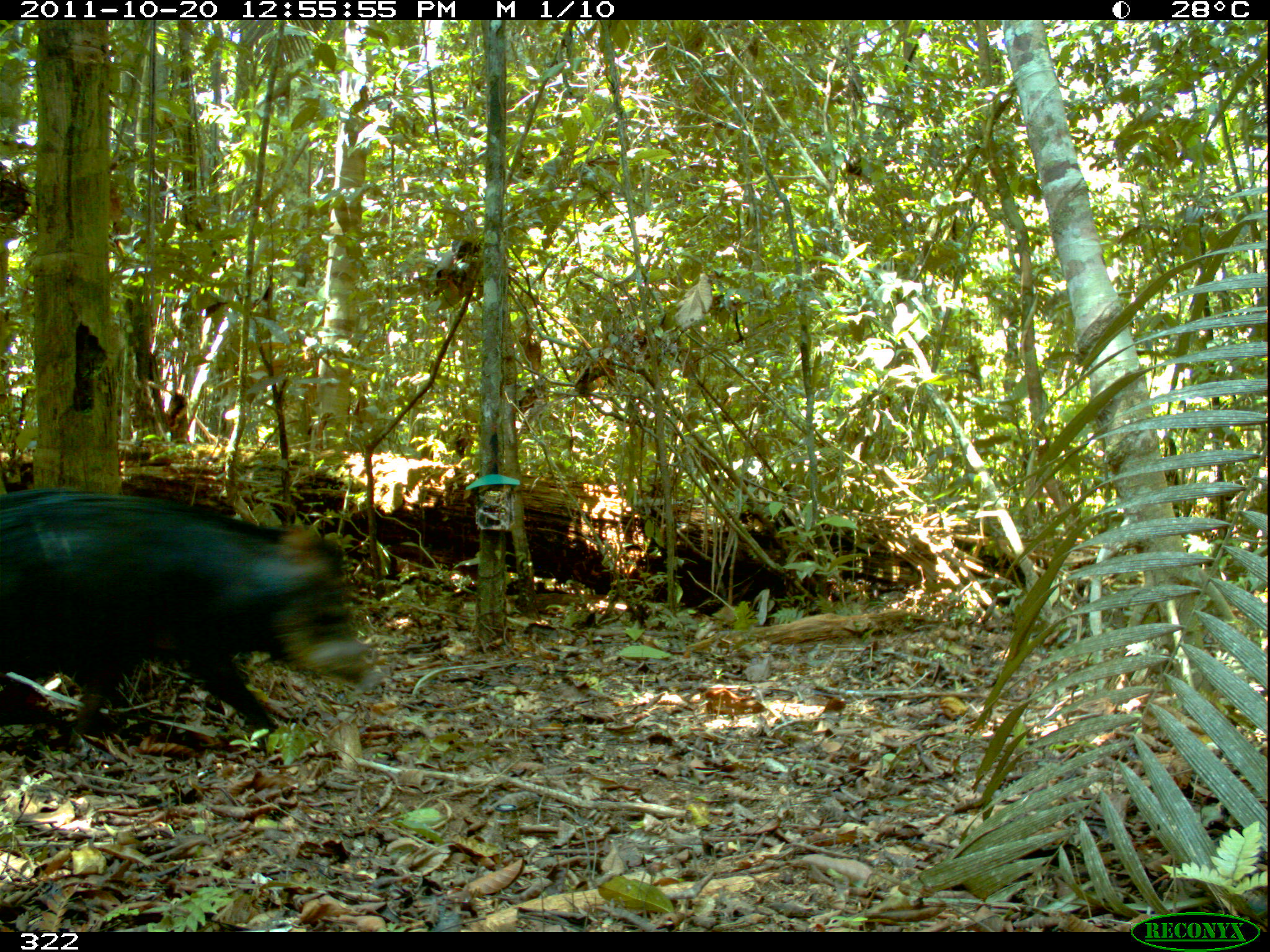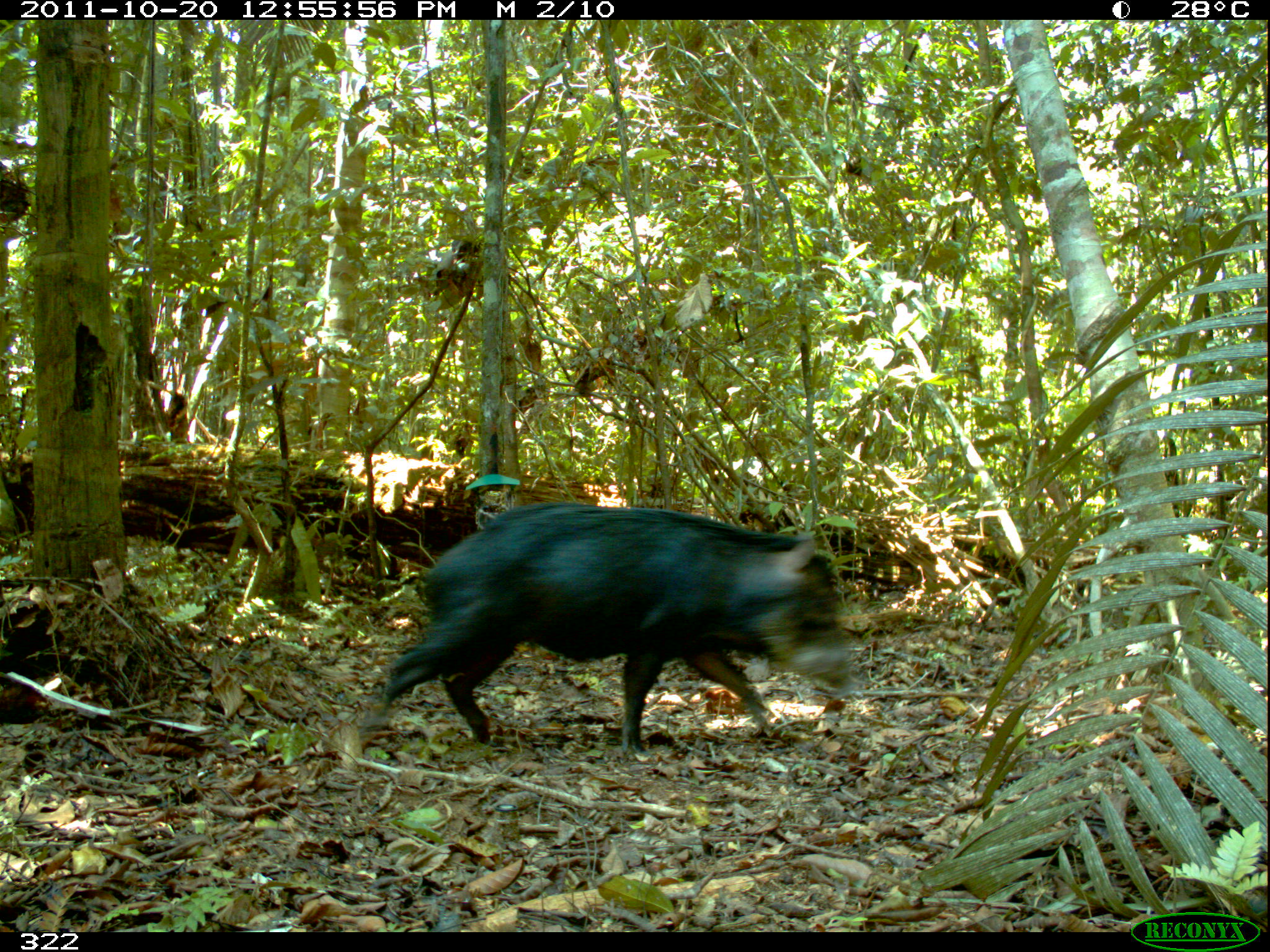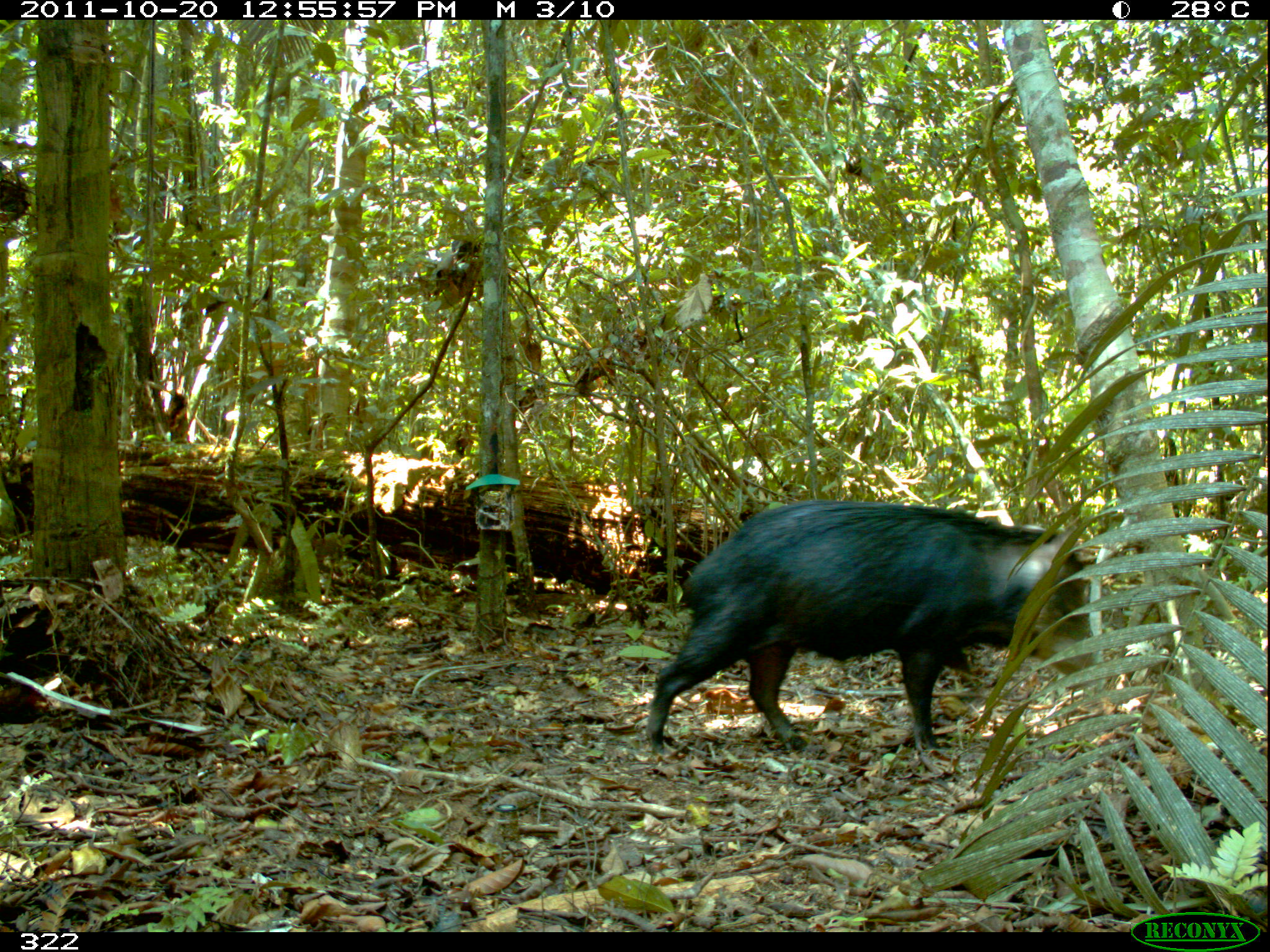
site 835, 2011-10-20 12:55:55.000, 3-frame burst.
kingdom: Animalia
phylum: Chordata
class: Mammalia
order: Artiodactyla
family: Tayassuidae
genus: Tayassu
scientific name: Tayassu pecari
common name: white-lipped peccary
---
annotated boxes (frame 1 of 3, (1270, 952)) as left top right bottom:
tayassu pecari: 0 487 369 739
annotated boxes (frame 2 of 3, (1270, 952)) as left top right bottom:
tayassu pecari: 354 499 863 760